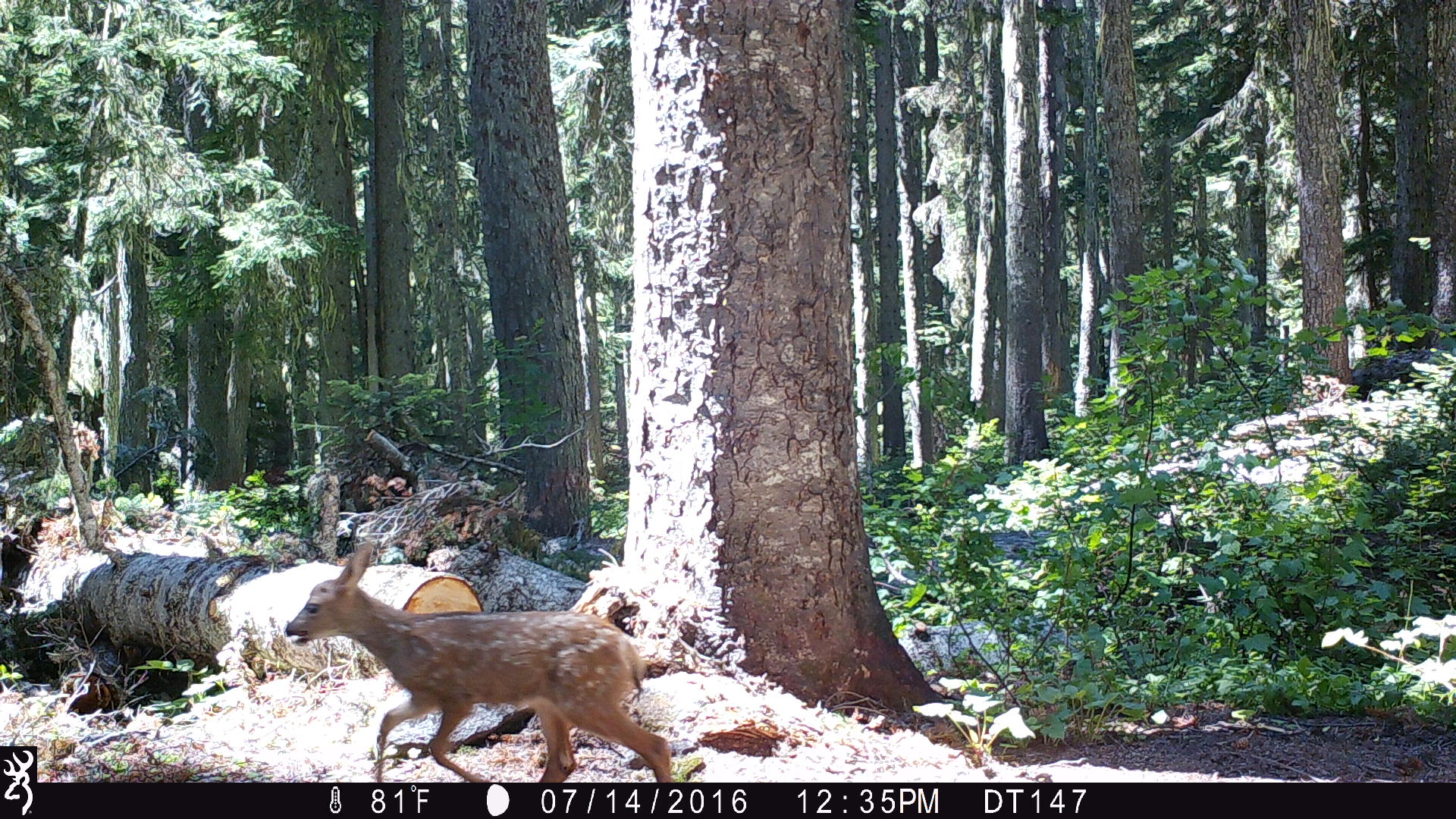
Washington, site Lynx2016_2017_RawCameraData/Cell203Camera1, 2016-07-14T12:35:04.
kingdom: Animalia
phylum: Chordata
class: Mammalia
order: Artiodactyla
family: Cervidae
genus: Odocoileus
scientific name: Odocoileus hemionus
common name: mule deer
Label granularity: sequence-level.